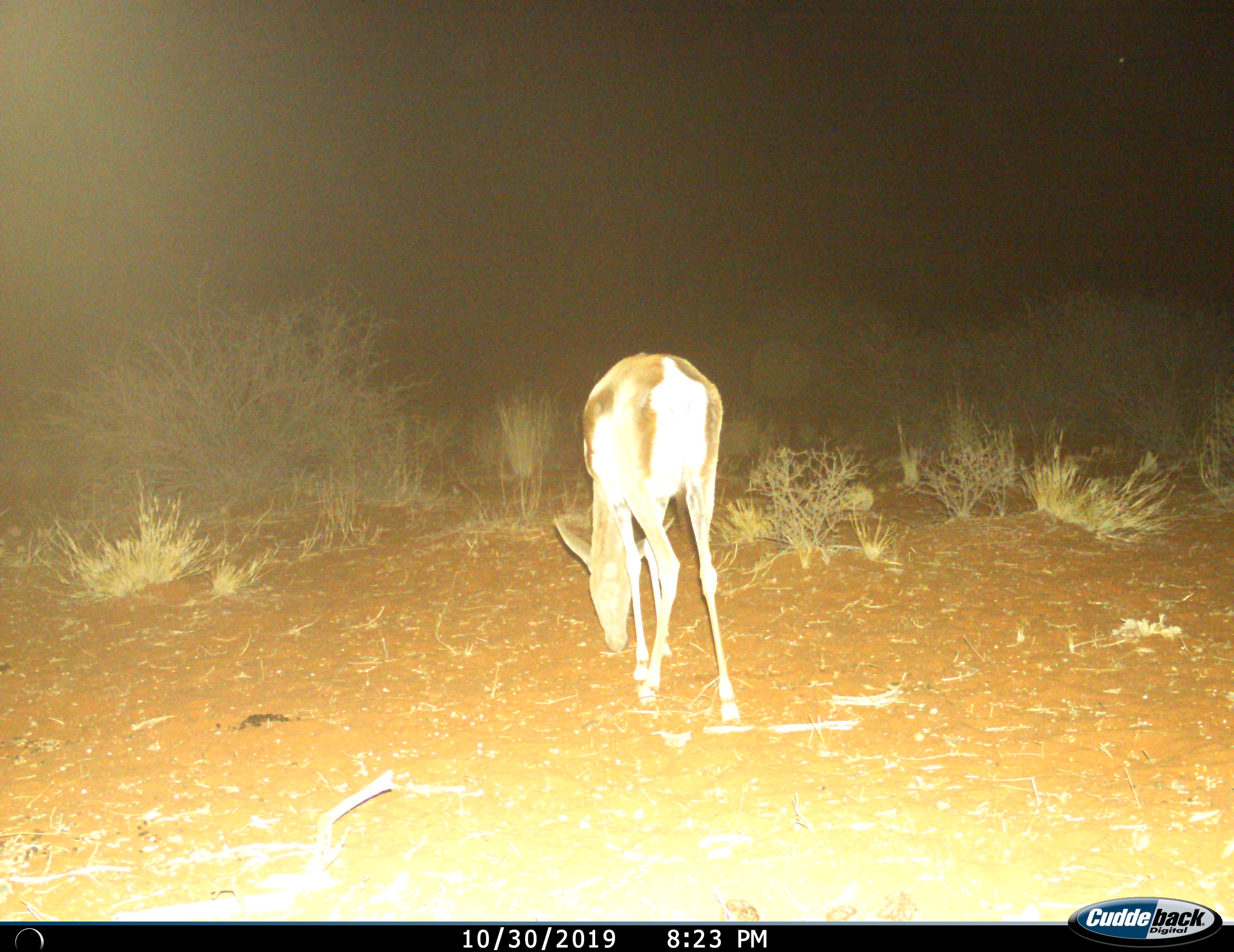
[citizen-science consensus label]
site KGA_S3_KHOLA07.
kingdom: Animalia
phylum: Chordata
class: Mammalia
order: Artiodactyla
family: Bovidae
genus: Antidorcas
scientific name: Antidorcas marsupialis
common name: springbok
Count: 1.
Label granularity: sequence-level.